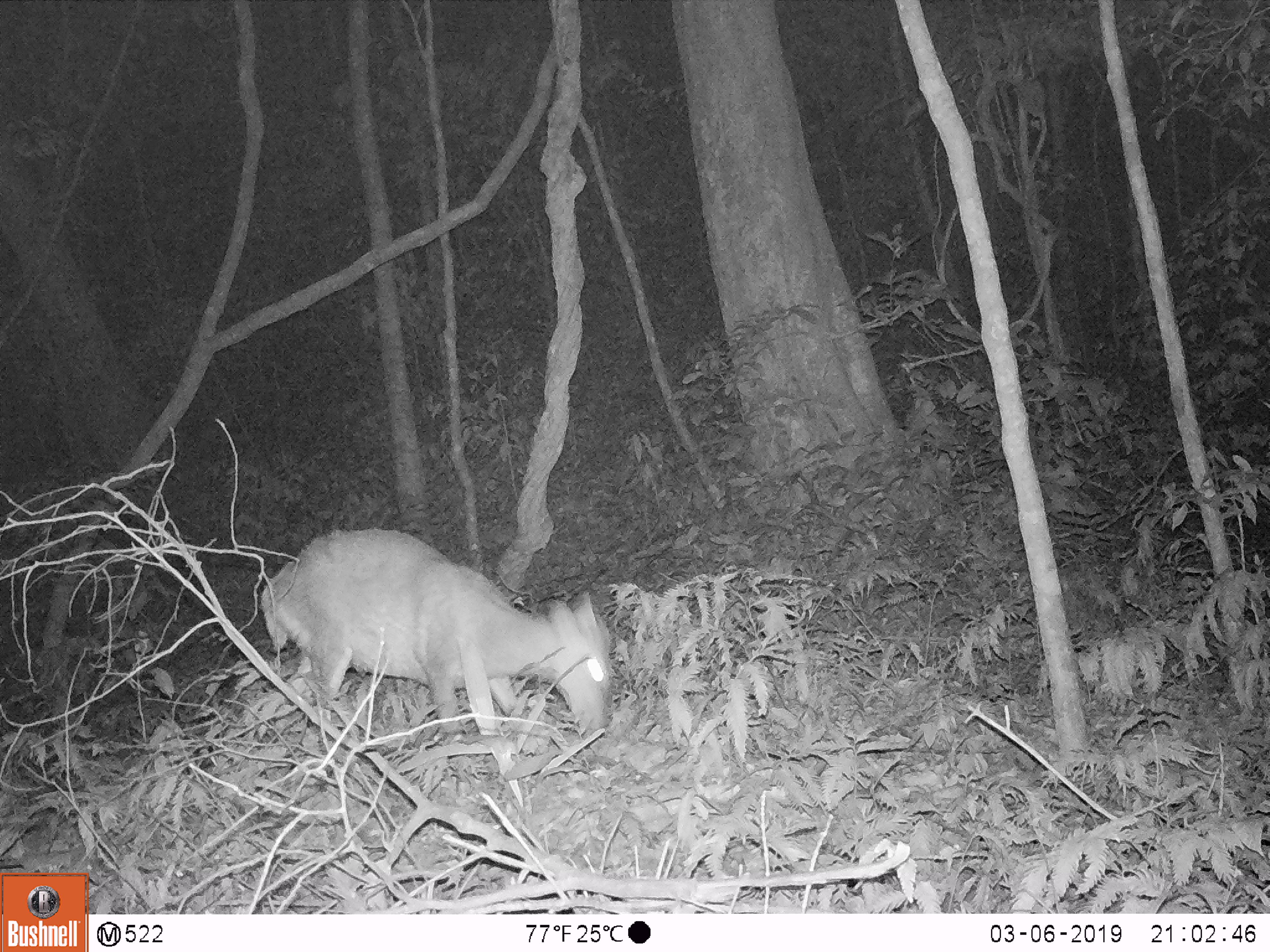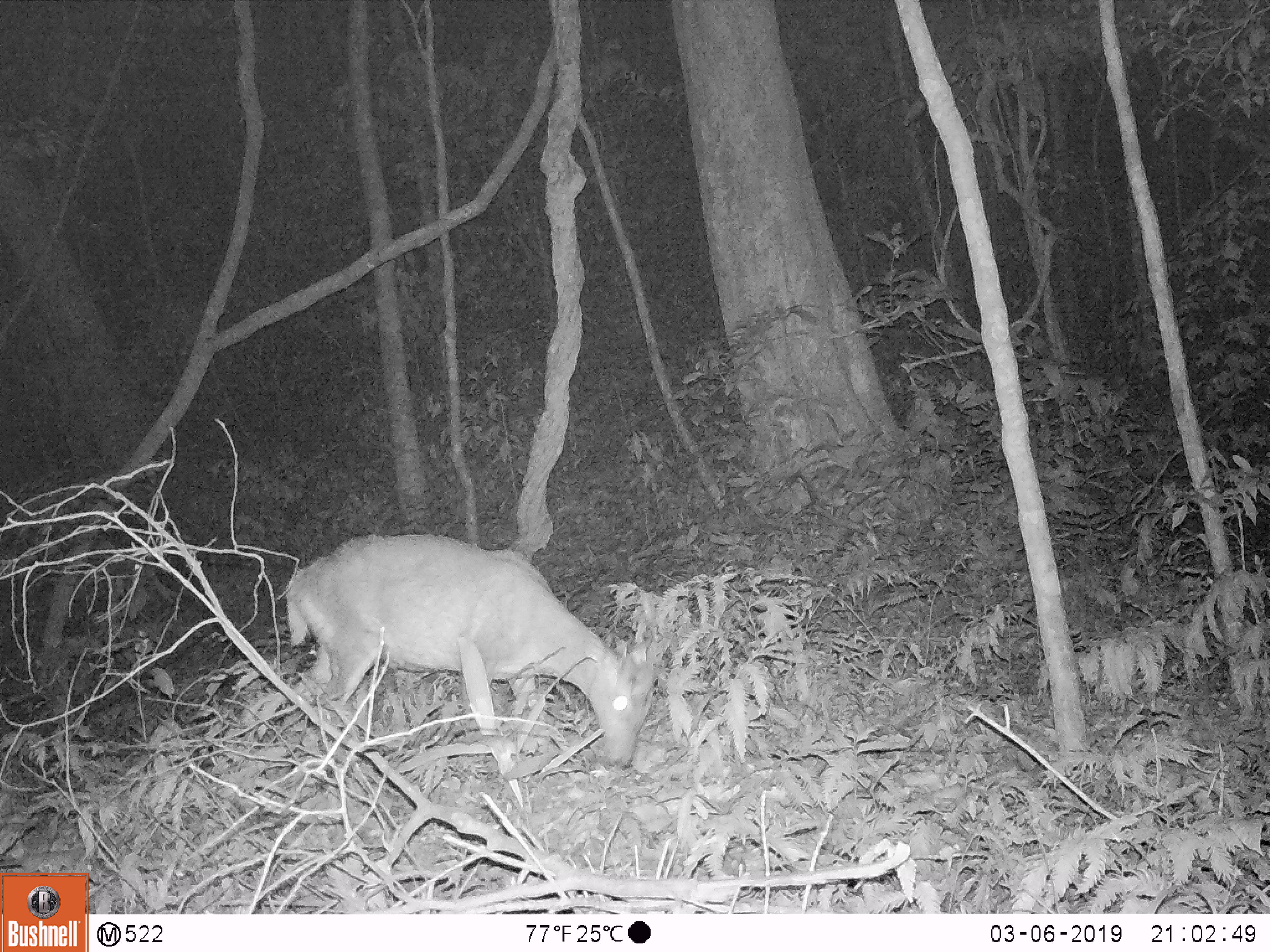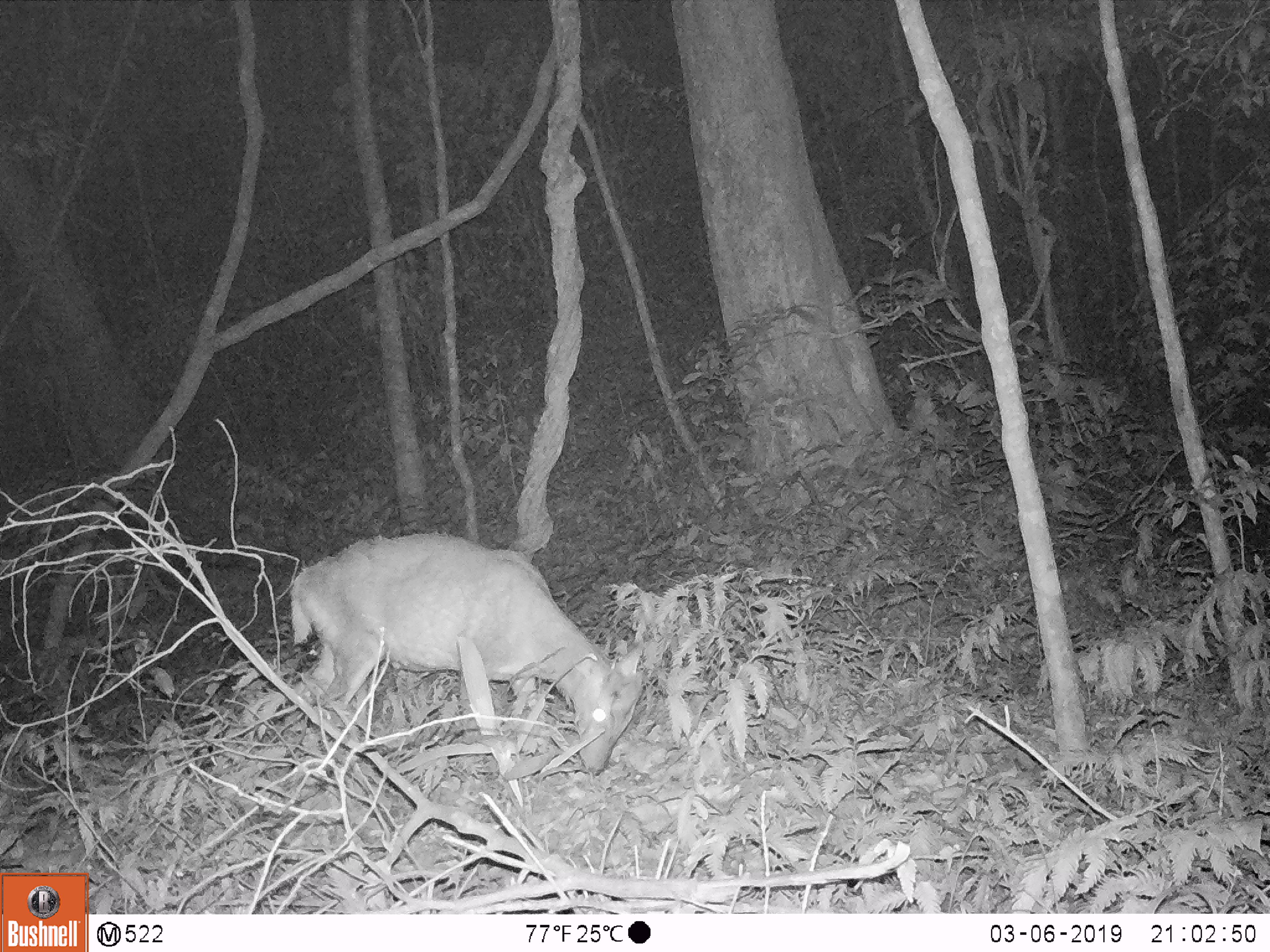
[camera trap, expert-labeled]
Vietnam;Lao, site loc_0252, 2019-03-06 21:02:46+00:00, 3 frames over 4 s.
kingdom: Animalia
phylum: Chordata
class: Mammalia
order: Artiodactyla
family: Cervidae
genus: Muntiacus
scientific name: Muntiacus rooseveltorum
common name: roosevelt's muntjac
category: roosevelts muntjac group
Roosevelts muntjac group (roosevelt's muntjac) (Muntiacus rooseveltorum). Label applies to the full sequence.